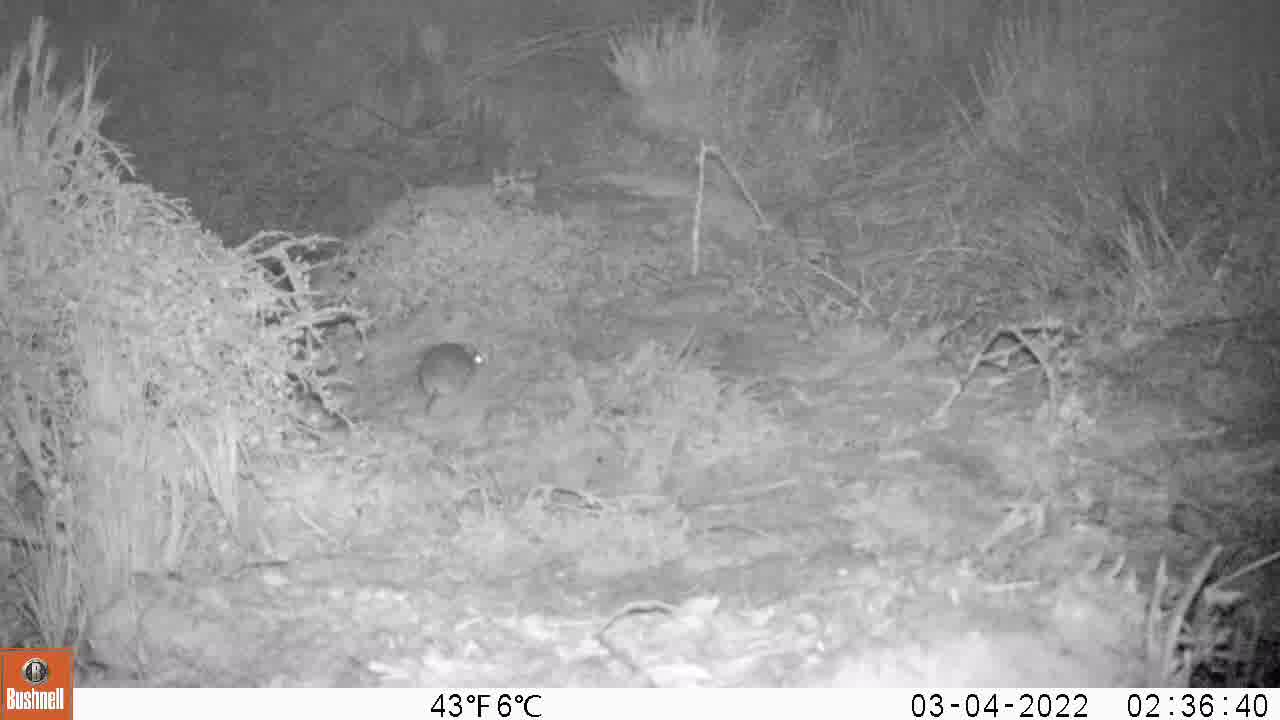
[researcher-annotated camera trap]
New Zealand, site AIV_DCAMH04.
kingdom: Animalia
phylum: Chordata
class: Mammalia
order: Rodentia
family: Muridae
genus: Mus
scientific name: Mus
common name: mouse